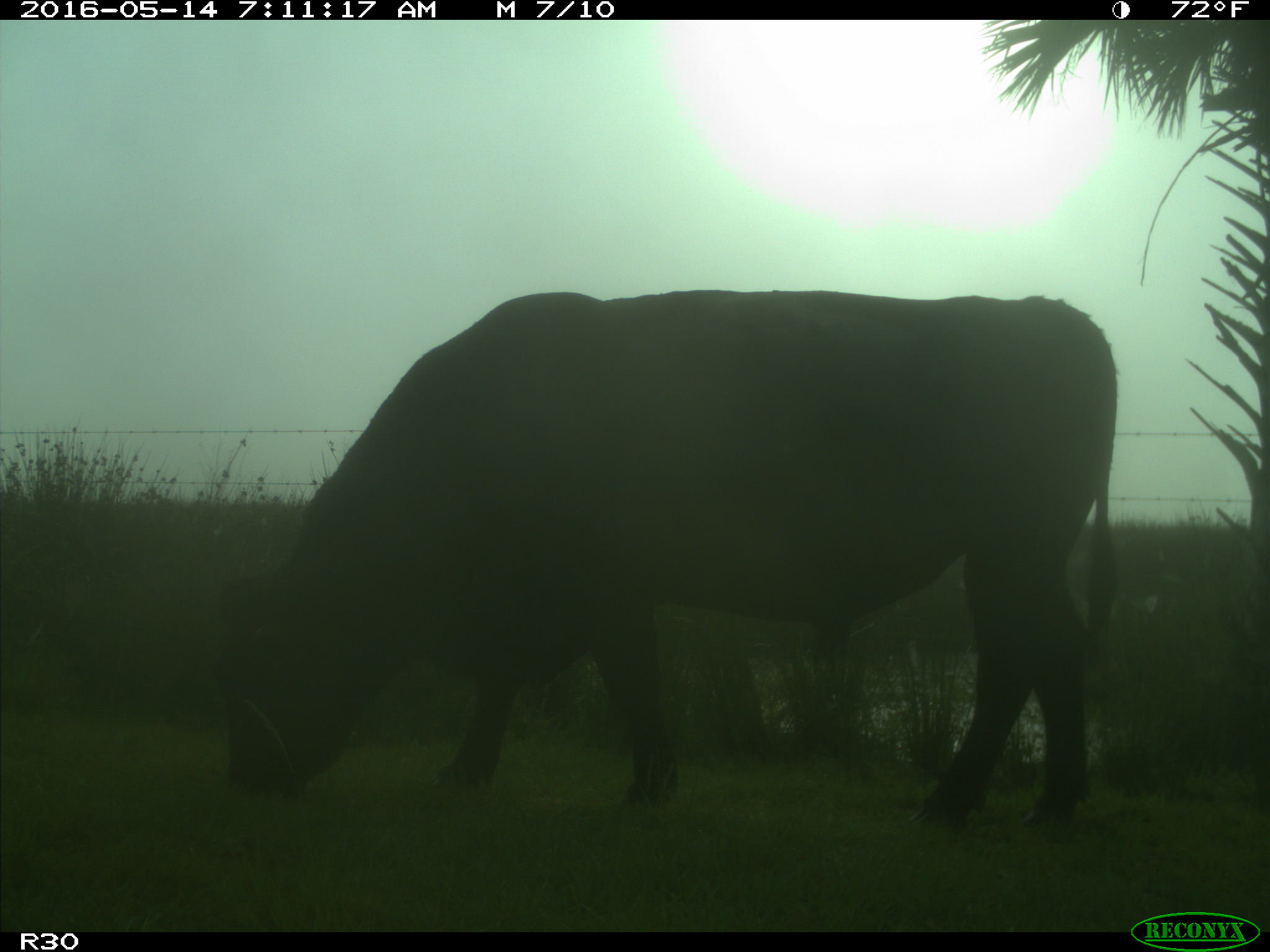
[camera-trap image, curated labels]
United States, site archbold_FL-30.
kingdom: Animalia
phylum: Chordata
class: Mammalia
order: Artiodactyla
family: Bovidae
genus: Bos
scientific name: Bos taurus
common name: domestic cow